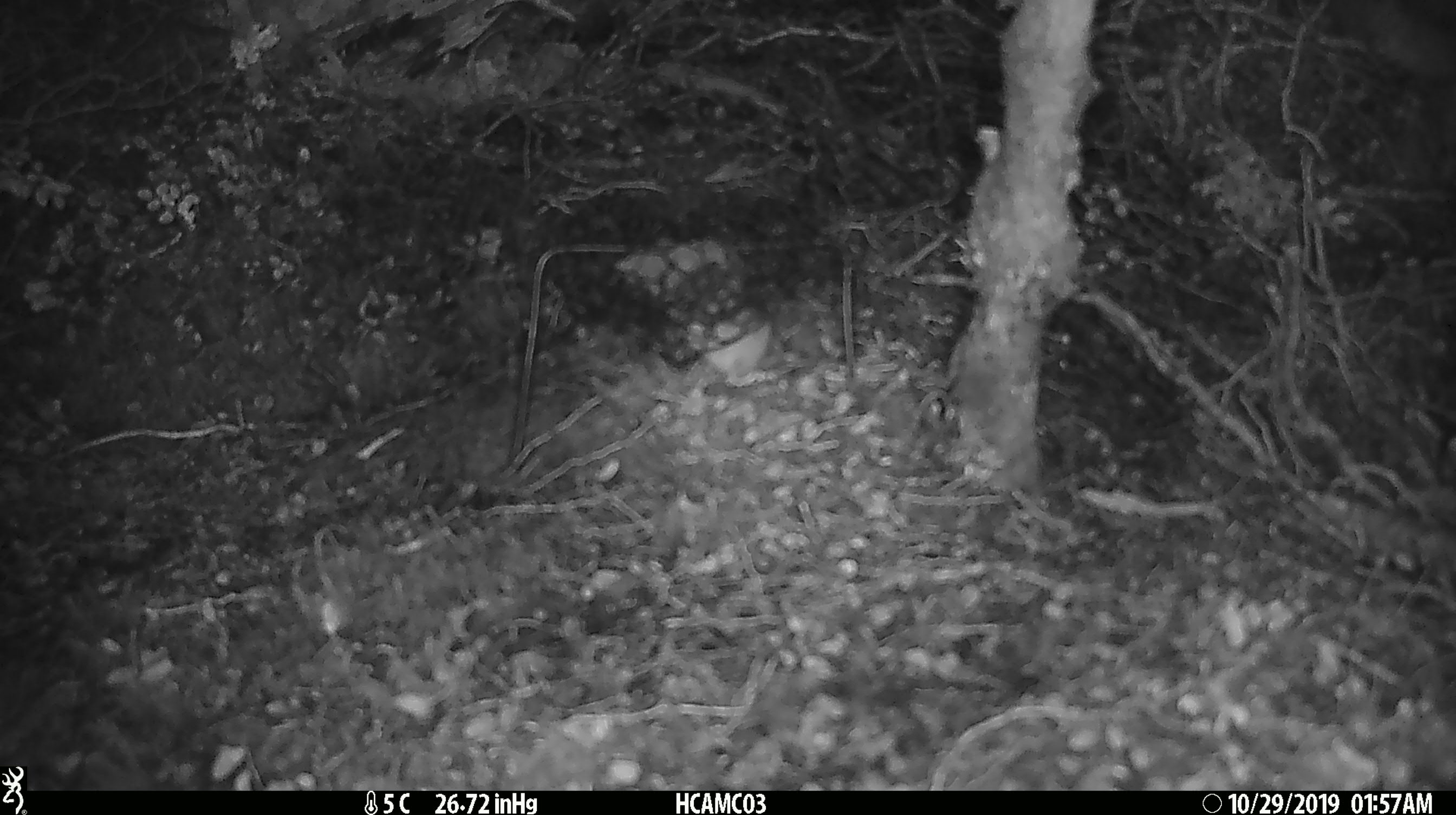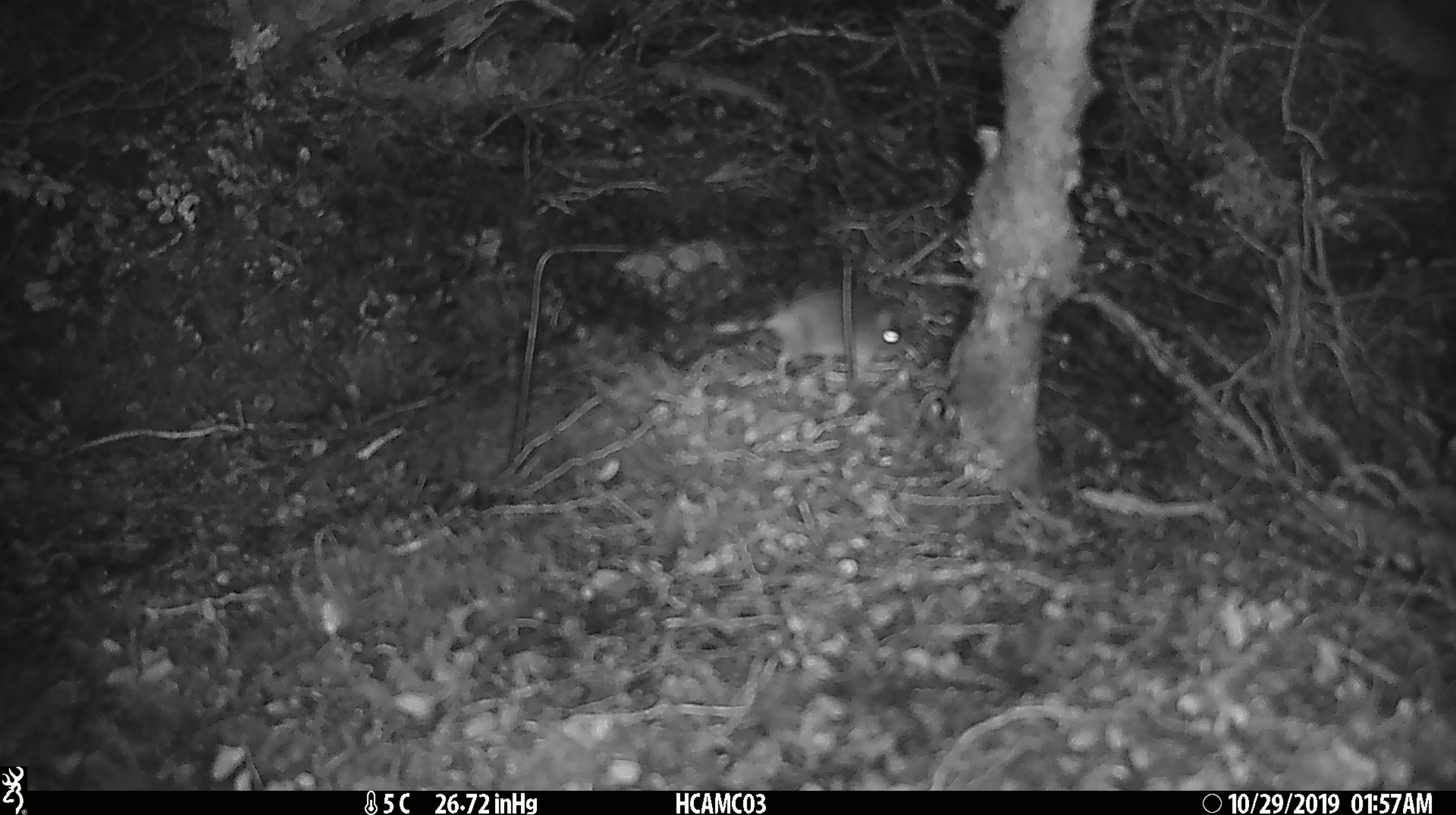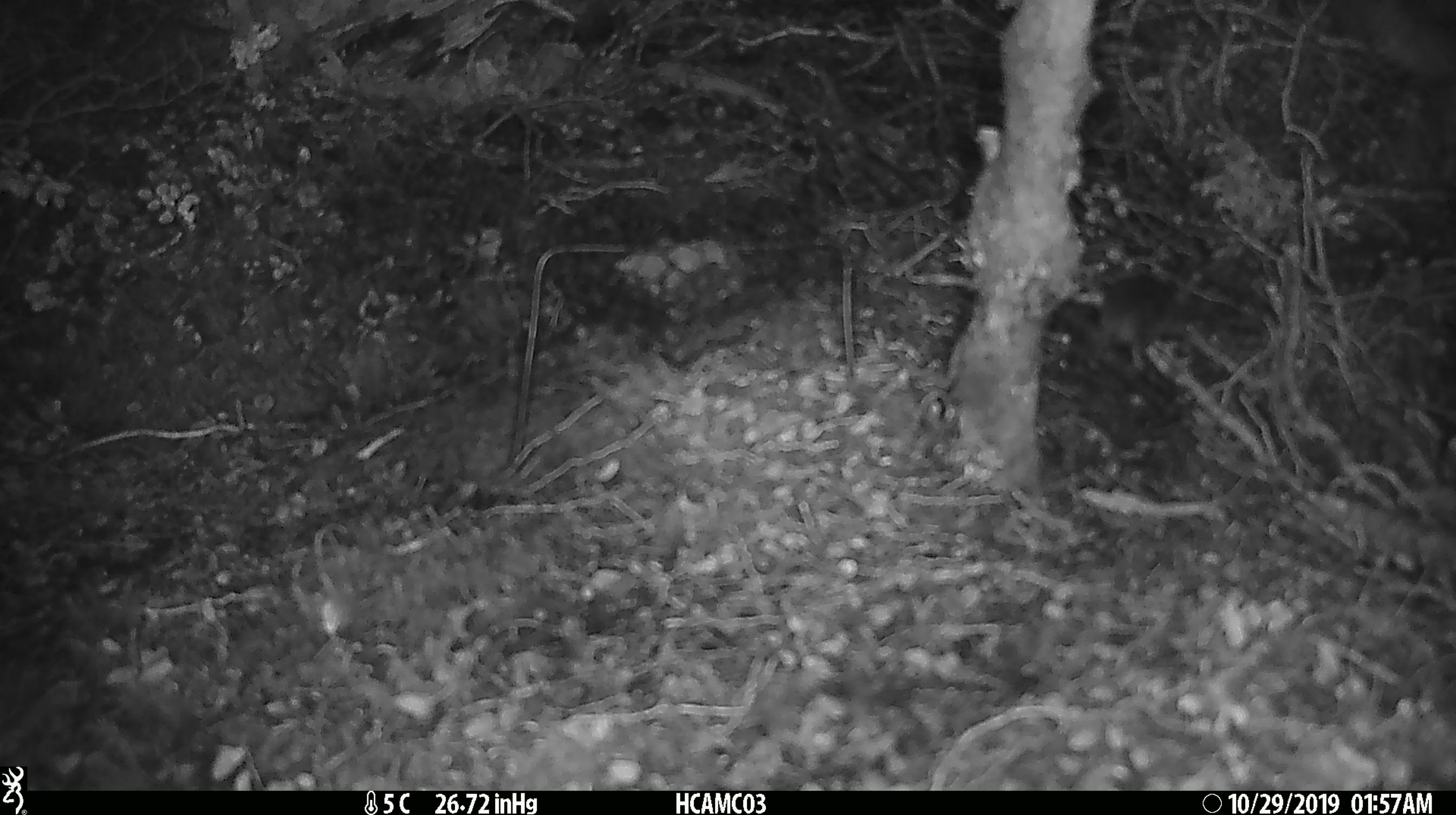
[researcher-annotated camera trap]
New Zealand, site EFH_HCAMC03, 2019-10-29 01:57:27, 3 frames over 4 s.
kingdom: Animalia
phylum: Chordata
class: Mammalia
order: Rodentia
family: Muridae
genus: Mus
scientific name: Mus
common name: mouse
Mouse (Mus).